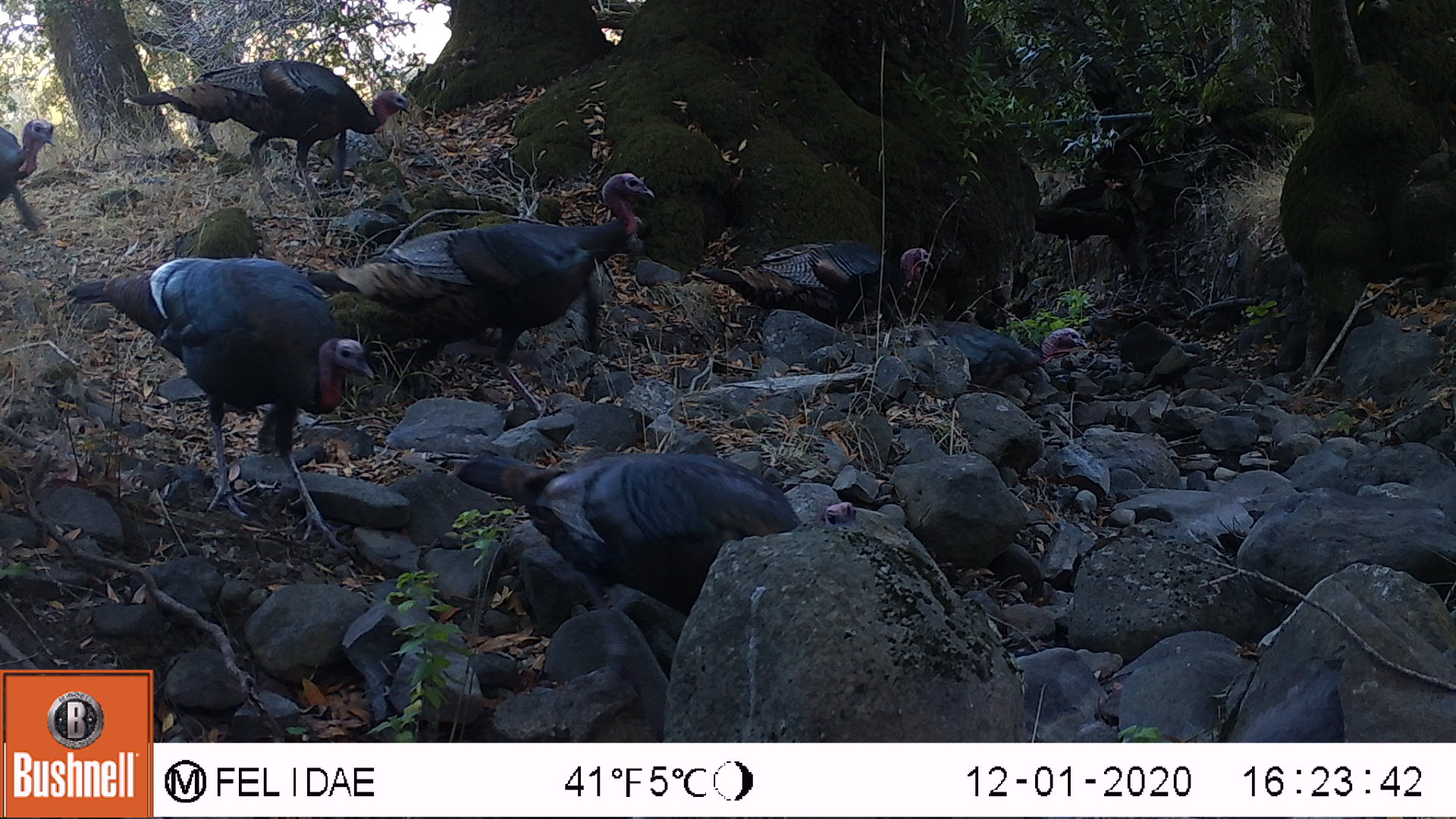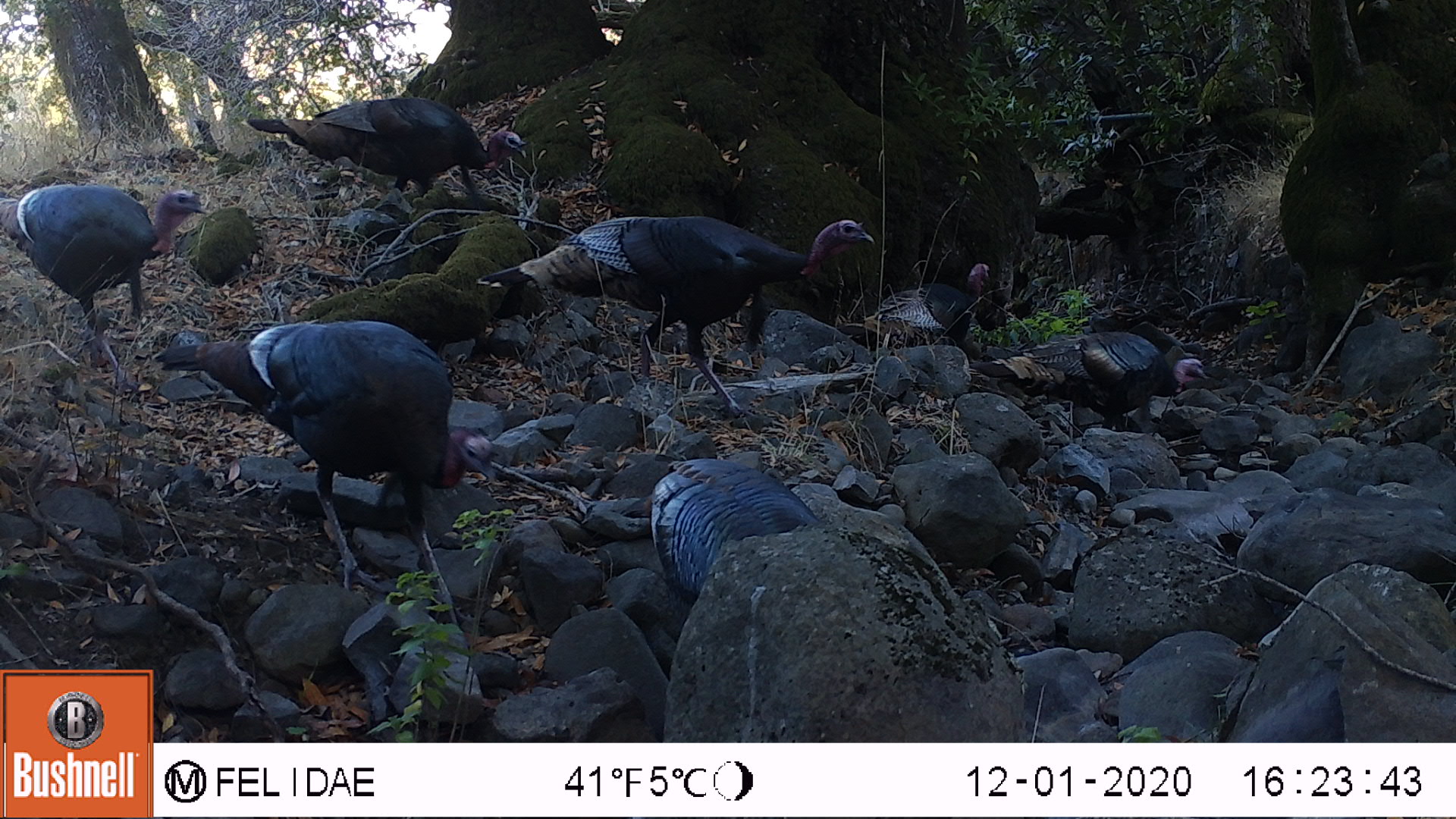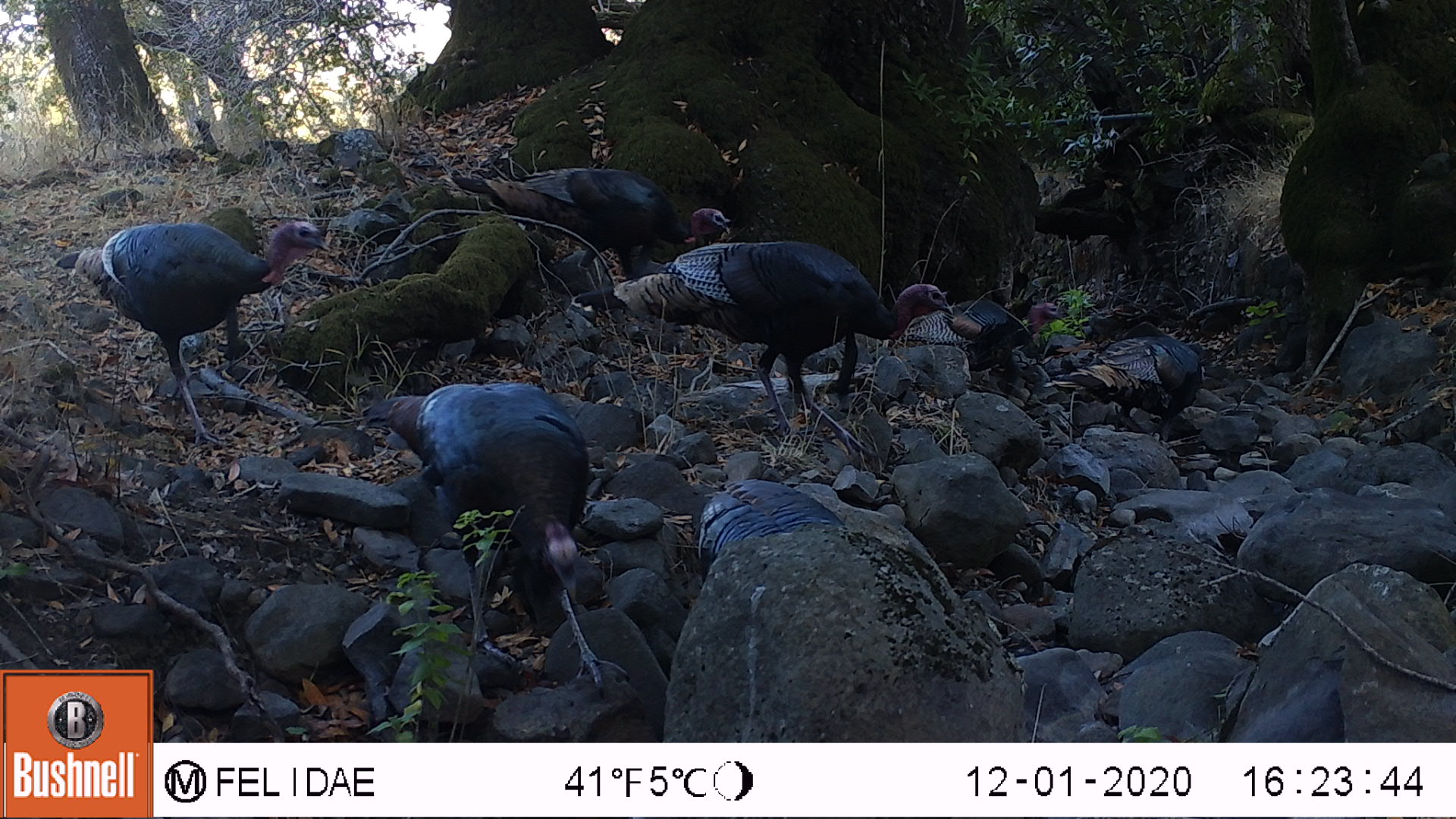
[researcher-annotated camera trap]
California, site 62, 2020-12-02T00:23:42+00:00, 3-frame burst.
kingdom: Animalia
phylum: Chordata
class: Aves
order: Galliformes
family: Phasianidae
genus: Meleagris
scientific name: Meleagris gallopavo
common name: turkey